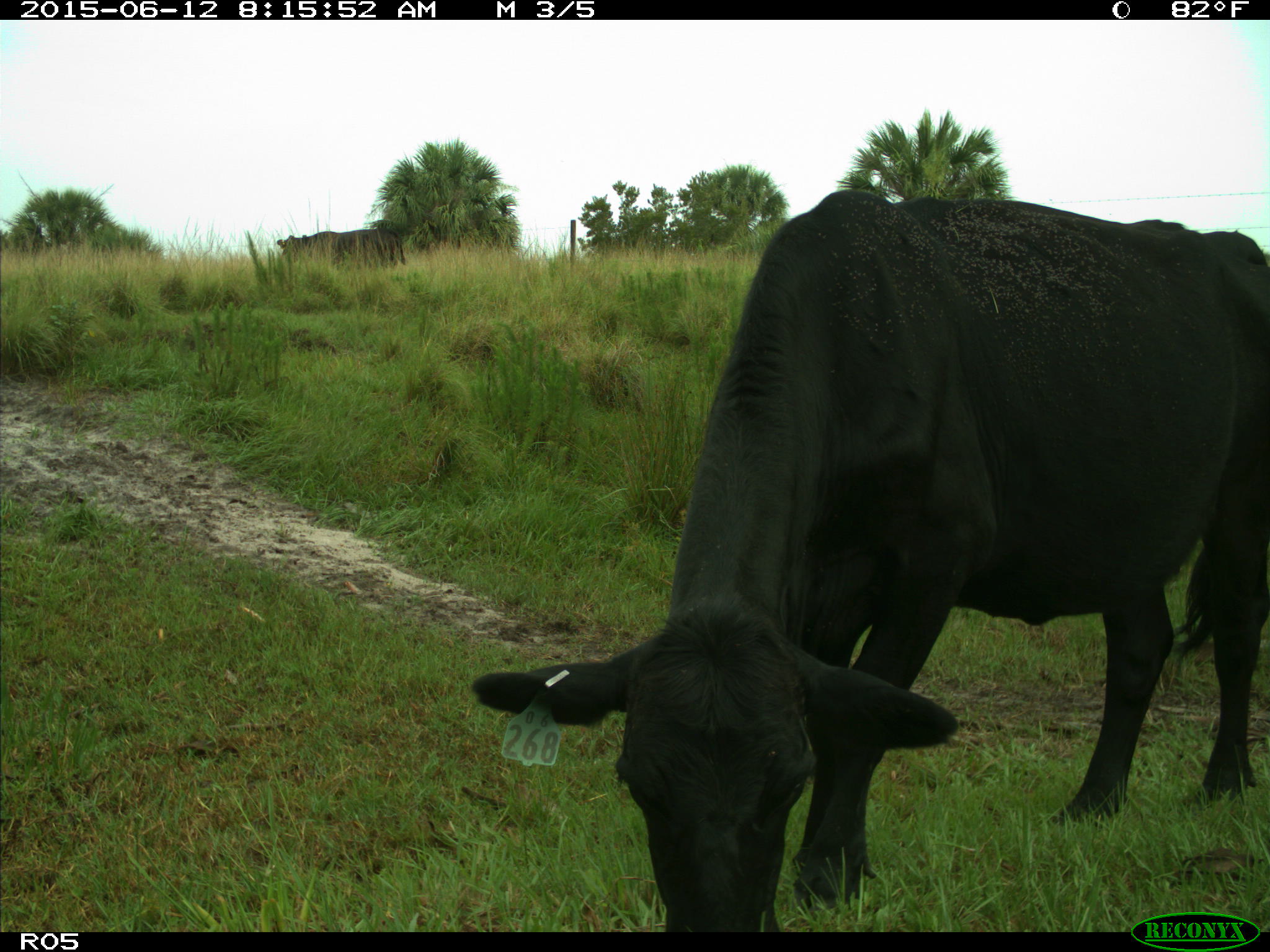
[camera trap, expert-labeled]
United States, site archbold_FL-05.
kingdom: Animalia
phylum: Chordata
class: Mammalia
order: Artiodactyla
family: Bovidae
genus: Bos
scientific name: Bos taurus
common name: domestic cow